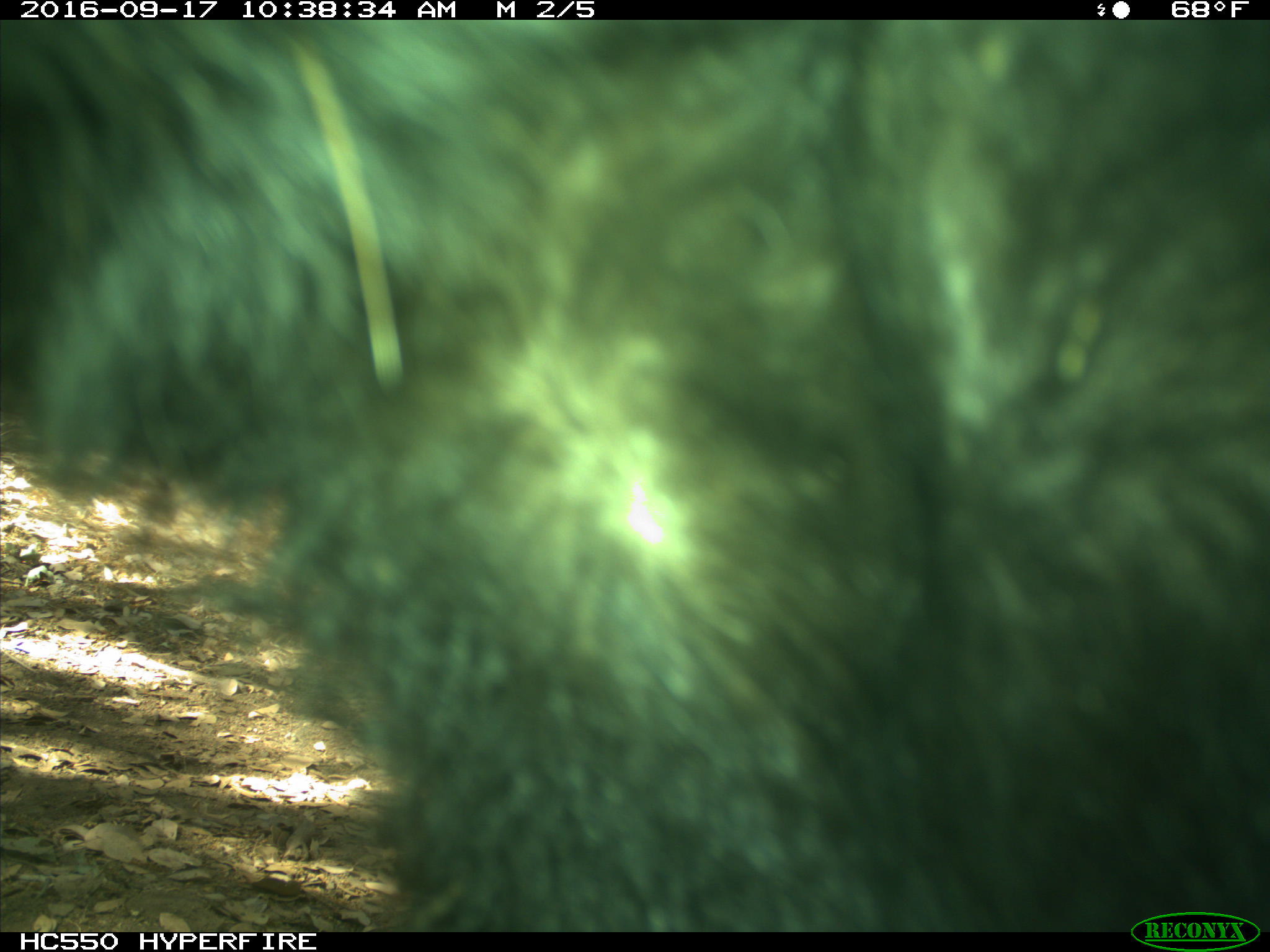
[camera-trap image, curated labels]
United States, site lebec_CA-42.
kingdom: Animalia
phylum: Chordata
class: Mammalia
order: Carnivora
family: Ursidae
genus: Ursus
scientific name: Ursus americanus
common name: american black bear